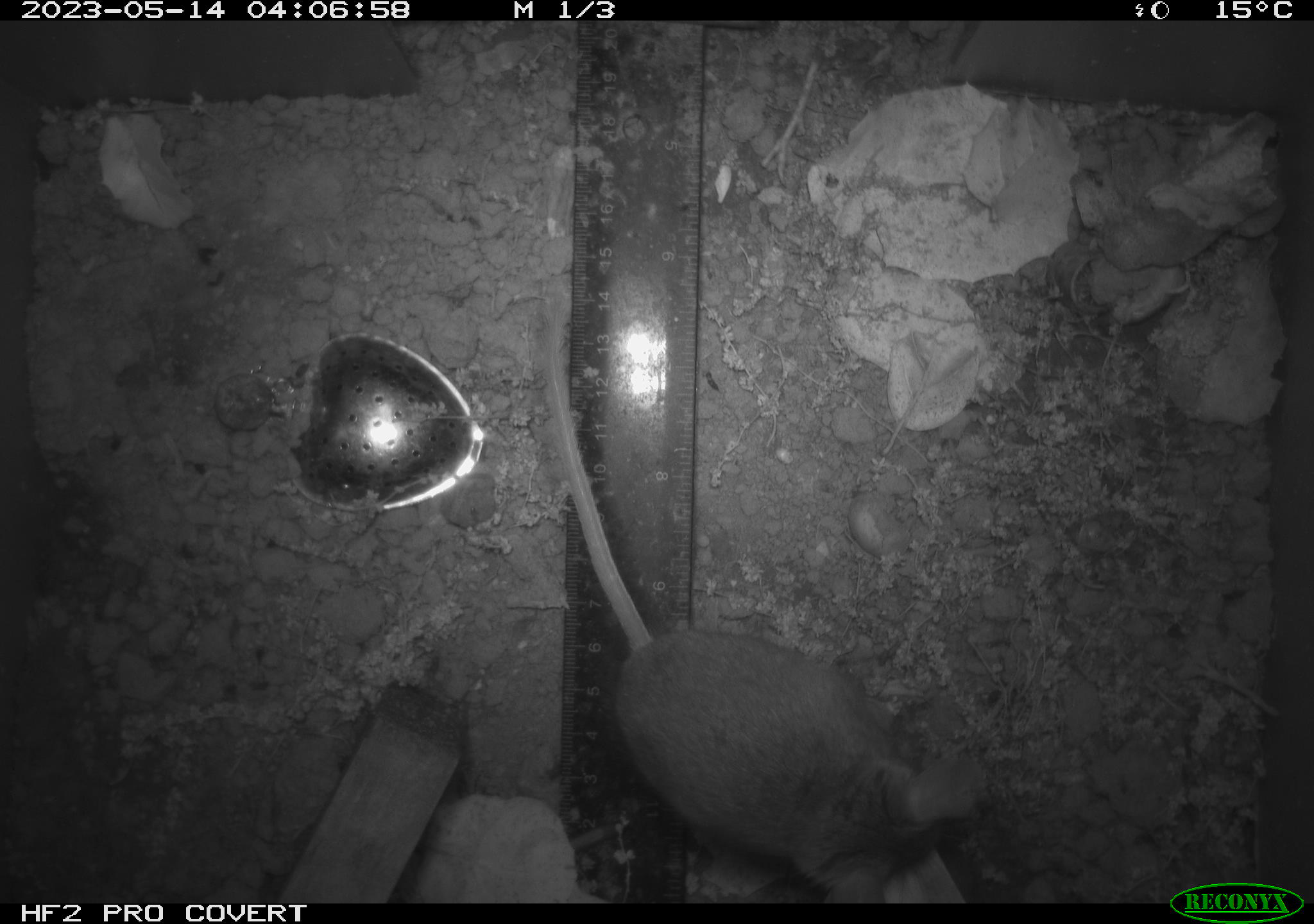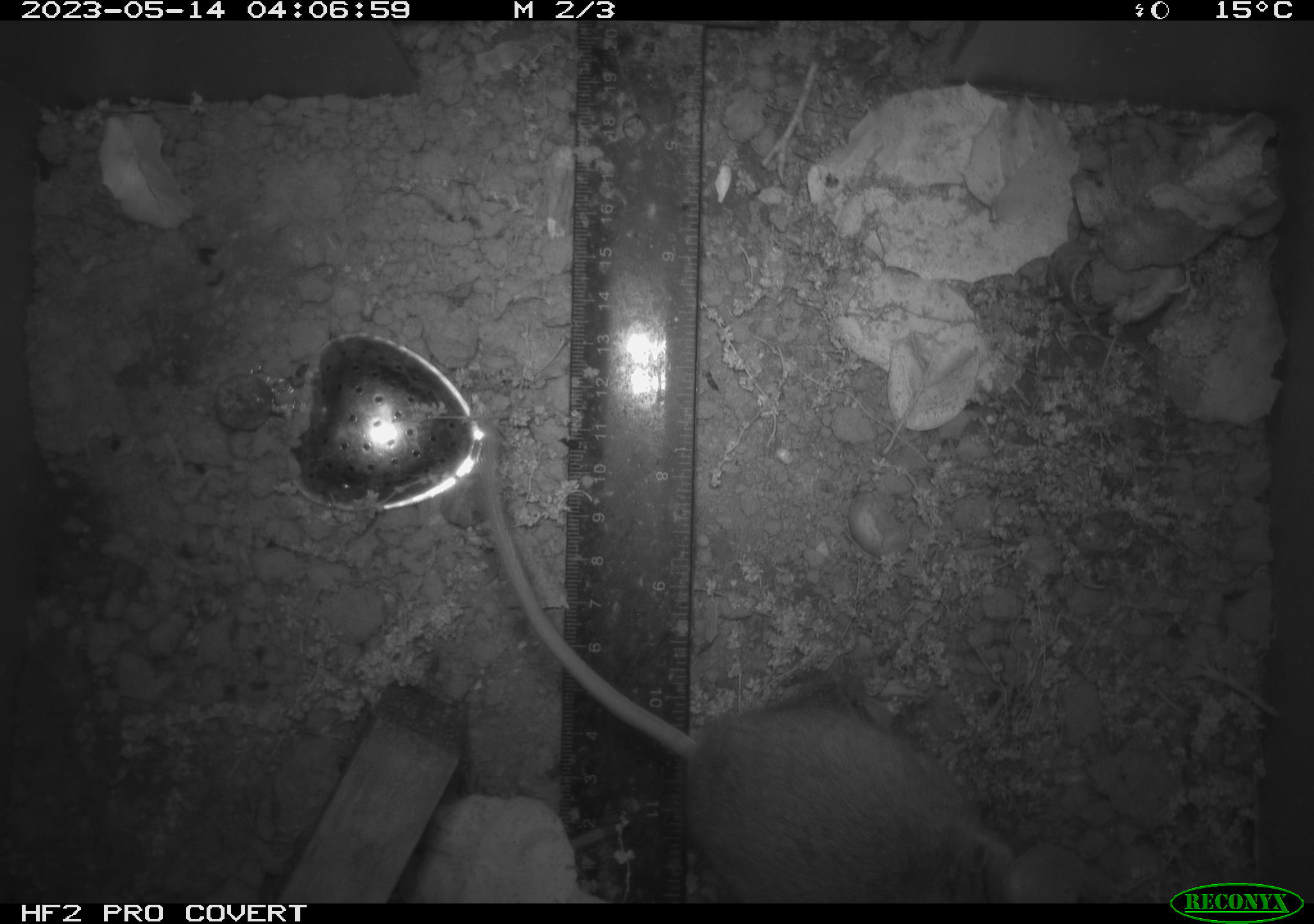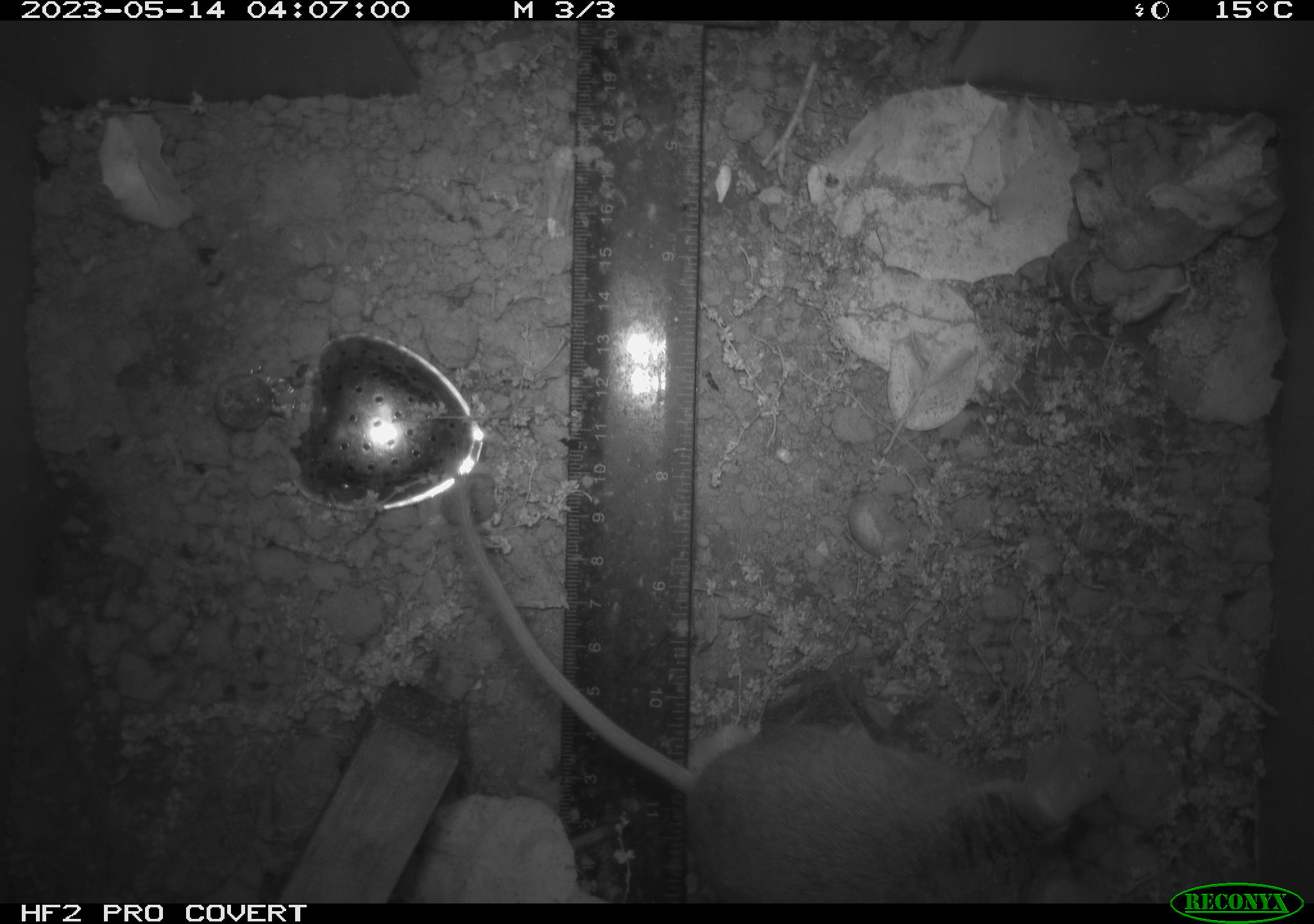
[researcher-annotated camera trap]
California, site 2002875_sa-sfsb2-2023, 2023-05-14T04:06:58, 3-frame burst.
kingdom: Animalia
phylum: Chordata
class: Mammalia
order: Rodentia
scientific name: Rodentia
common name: mouse species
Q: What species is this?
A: Mouse species (Rodentia).